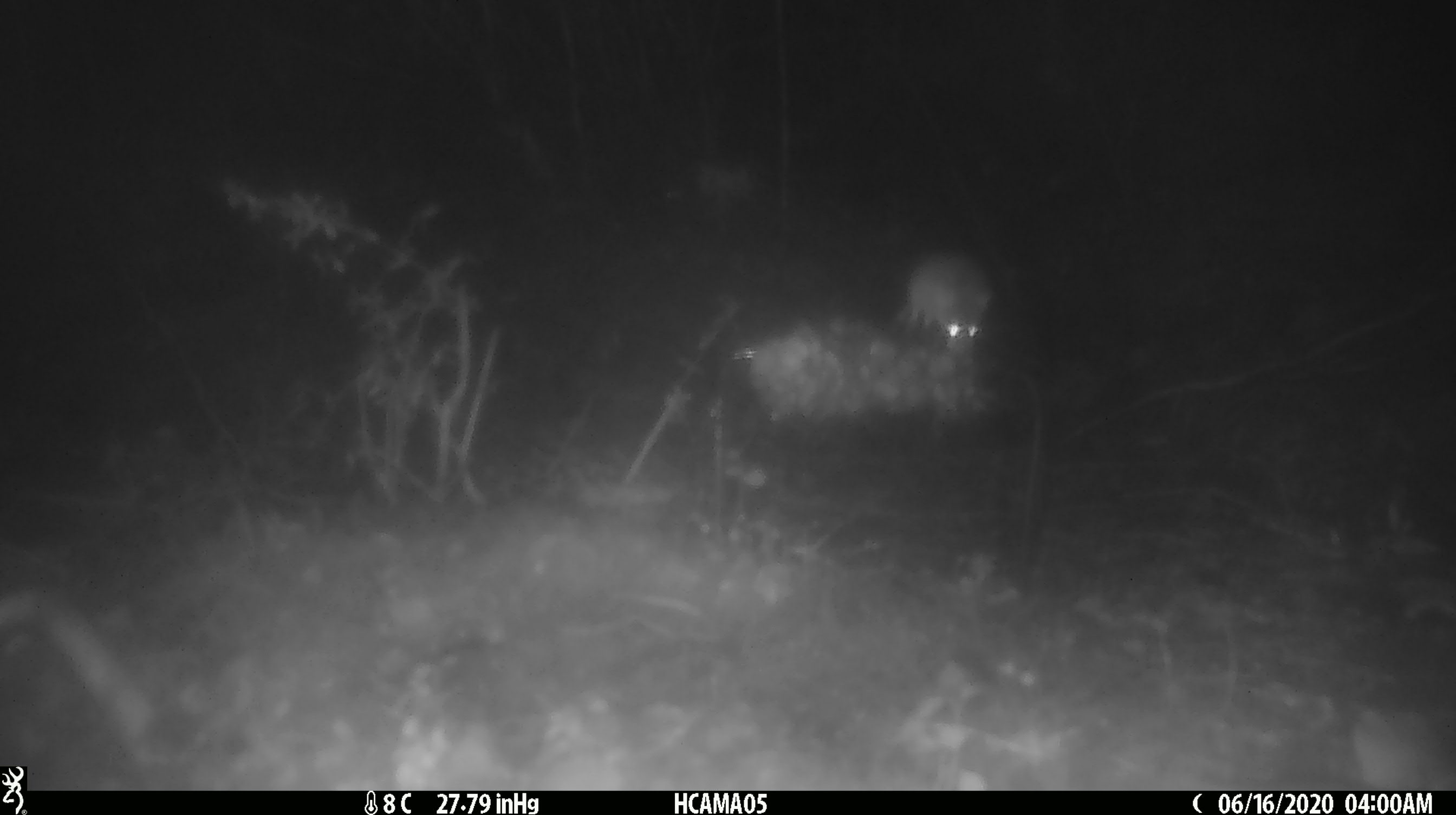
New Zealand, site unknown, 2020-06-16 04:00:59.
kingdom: Animalia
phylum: Chordata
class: Mammalia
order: Rodentia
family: Muridae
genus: Mus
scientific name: Mus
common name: mouse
Mouse (Mus).